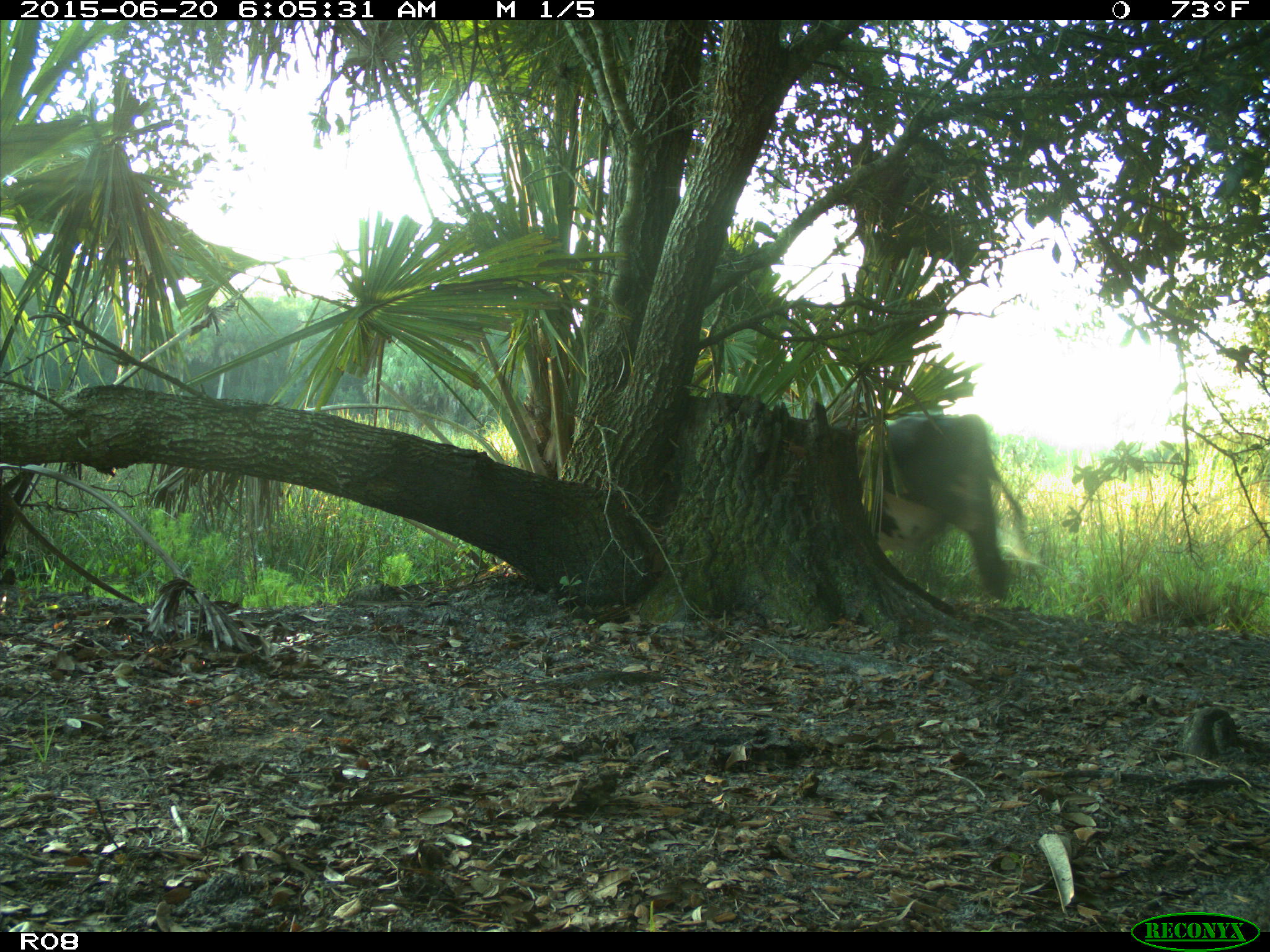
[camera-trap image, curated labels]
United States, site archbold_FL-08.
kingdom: Animalia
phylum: Chordata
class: Mammalia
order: Artiodactyla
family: Bovidae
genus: Bos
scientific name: Bos taurus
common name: domestic cow